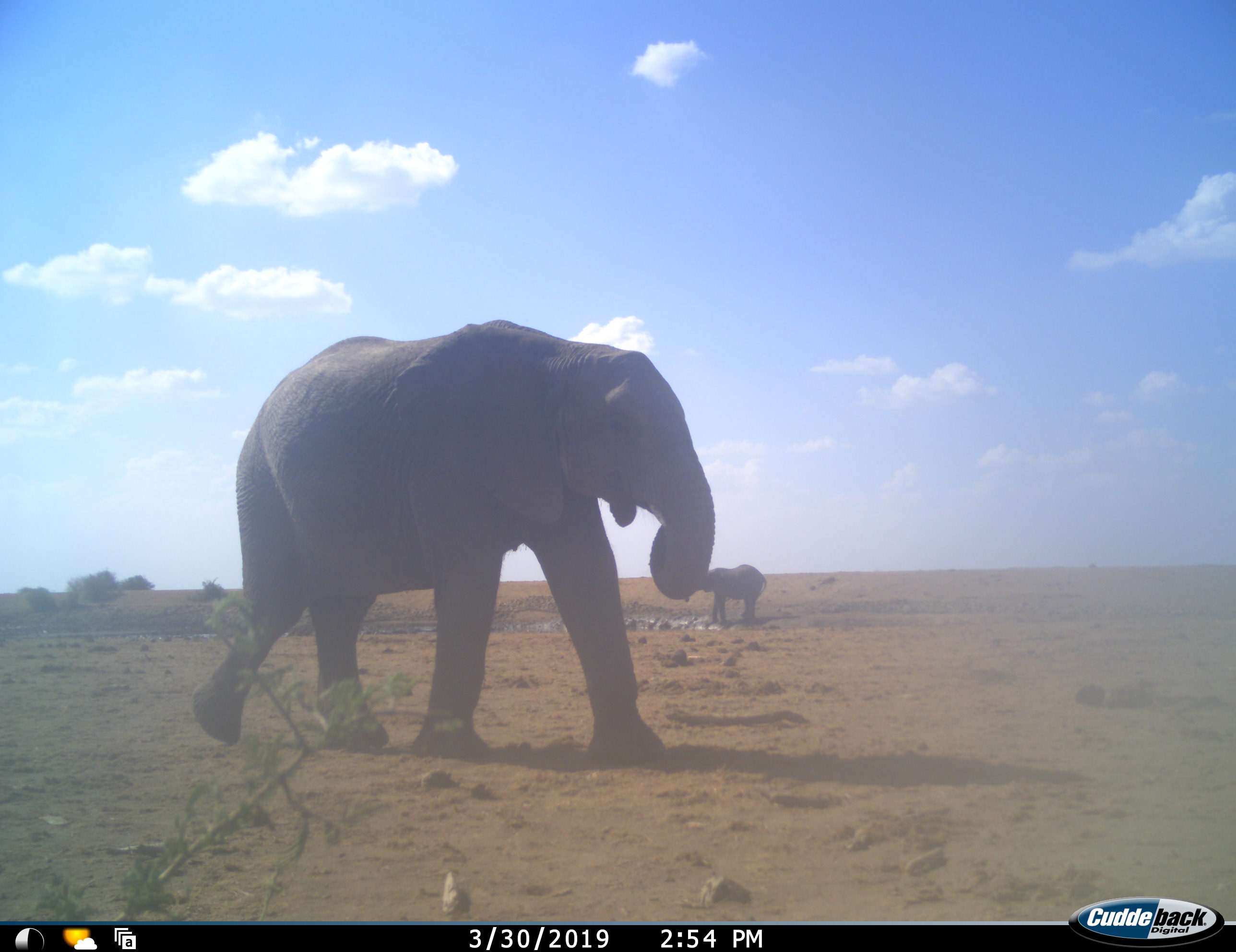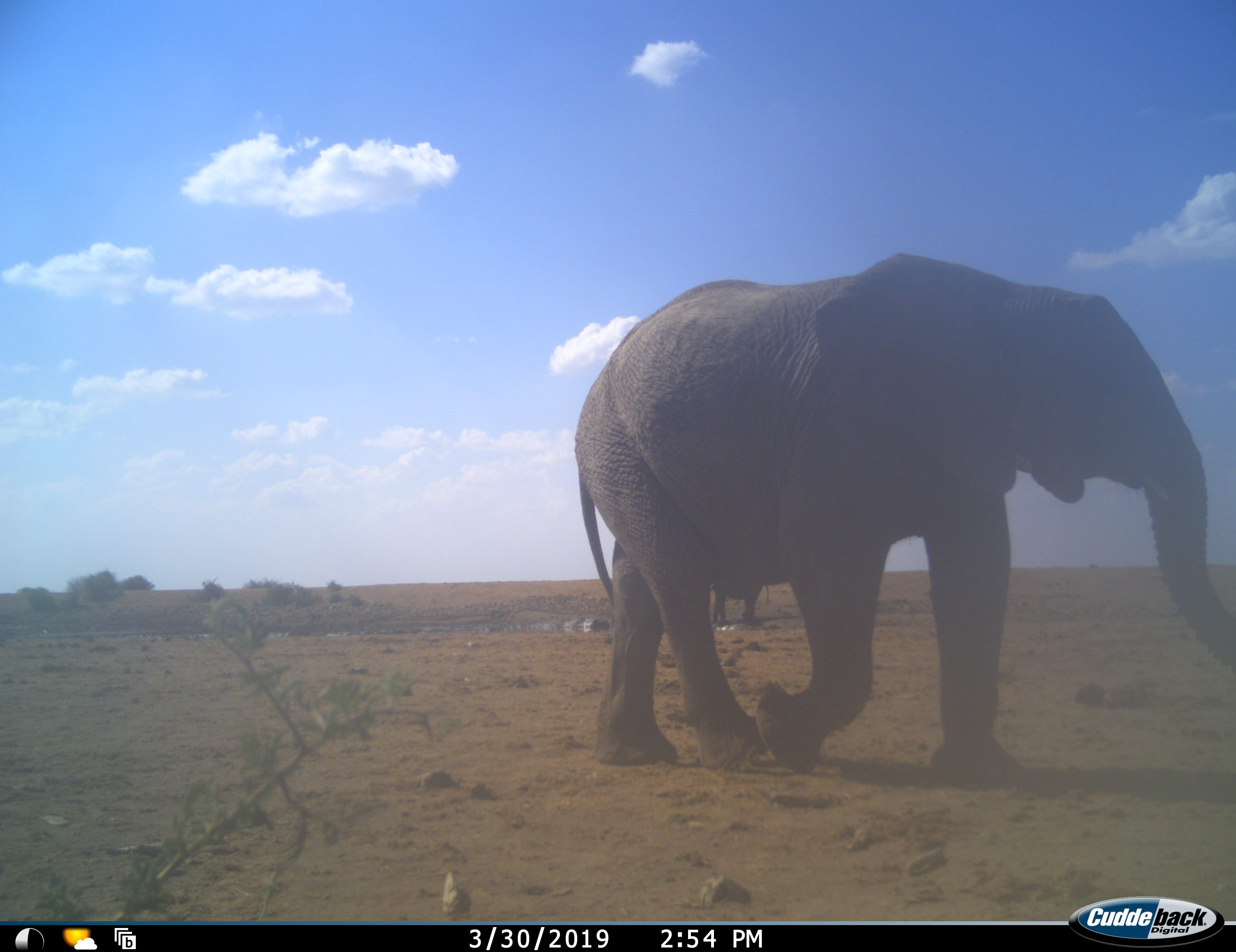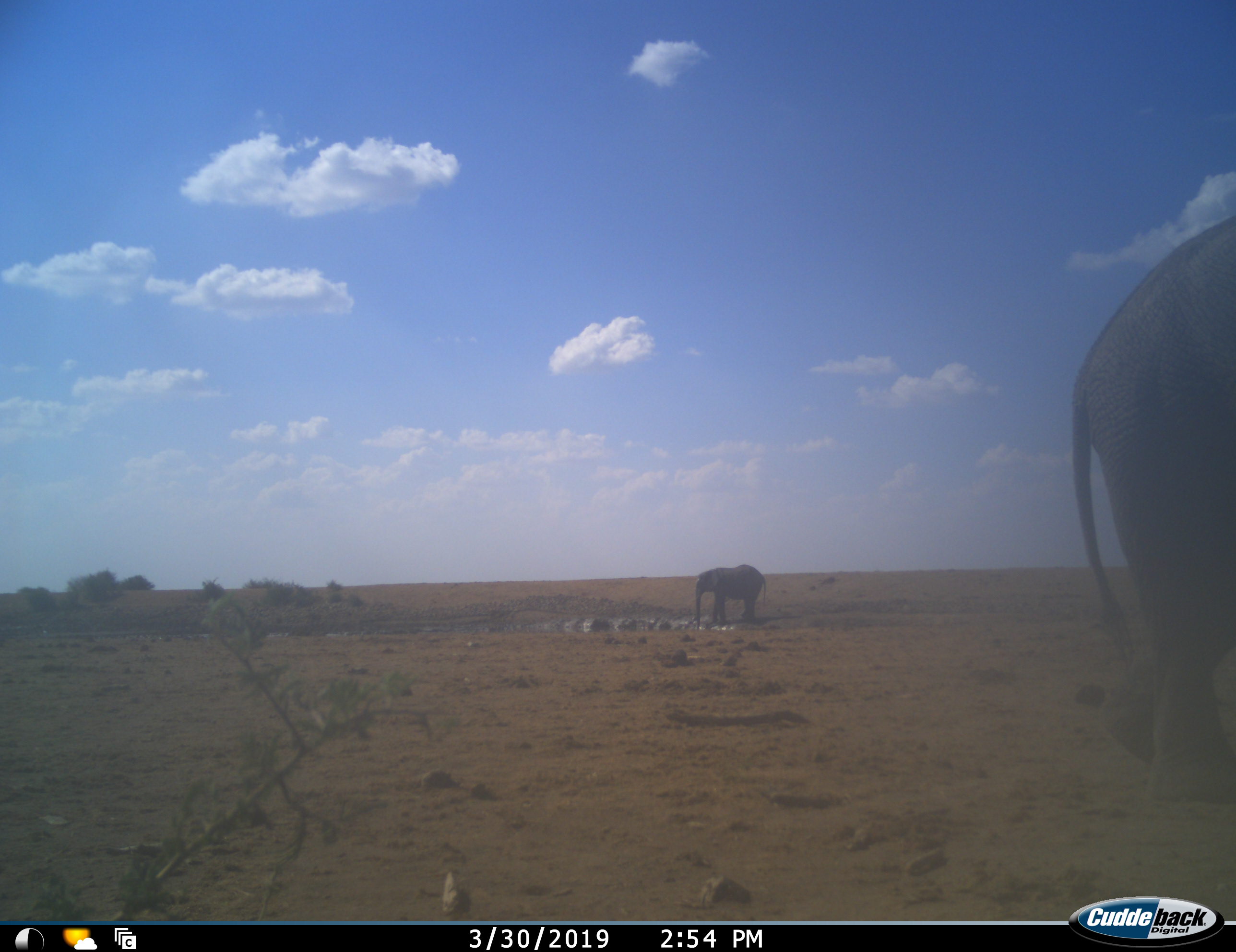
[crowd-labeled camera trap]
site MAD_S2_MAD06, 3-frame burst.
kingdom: Animalia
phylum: Chordata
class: Mammalia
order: Proboscidea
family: Elephantidae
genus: Loxodonta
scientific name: Loxodonta africana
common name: african bush elephant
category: elephant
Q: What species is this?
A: Elephant (african bush elephant) (Loxodonta africana).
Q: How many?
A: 2.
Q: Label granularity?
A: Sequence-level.